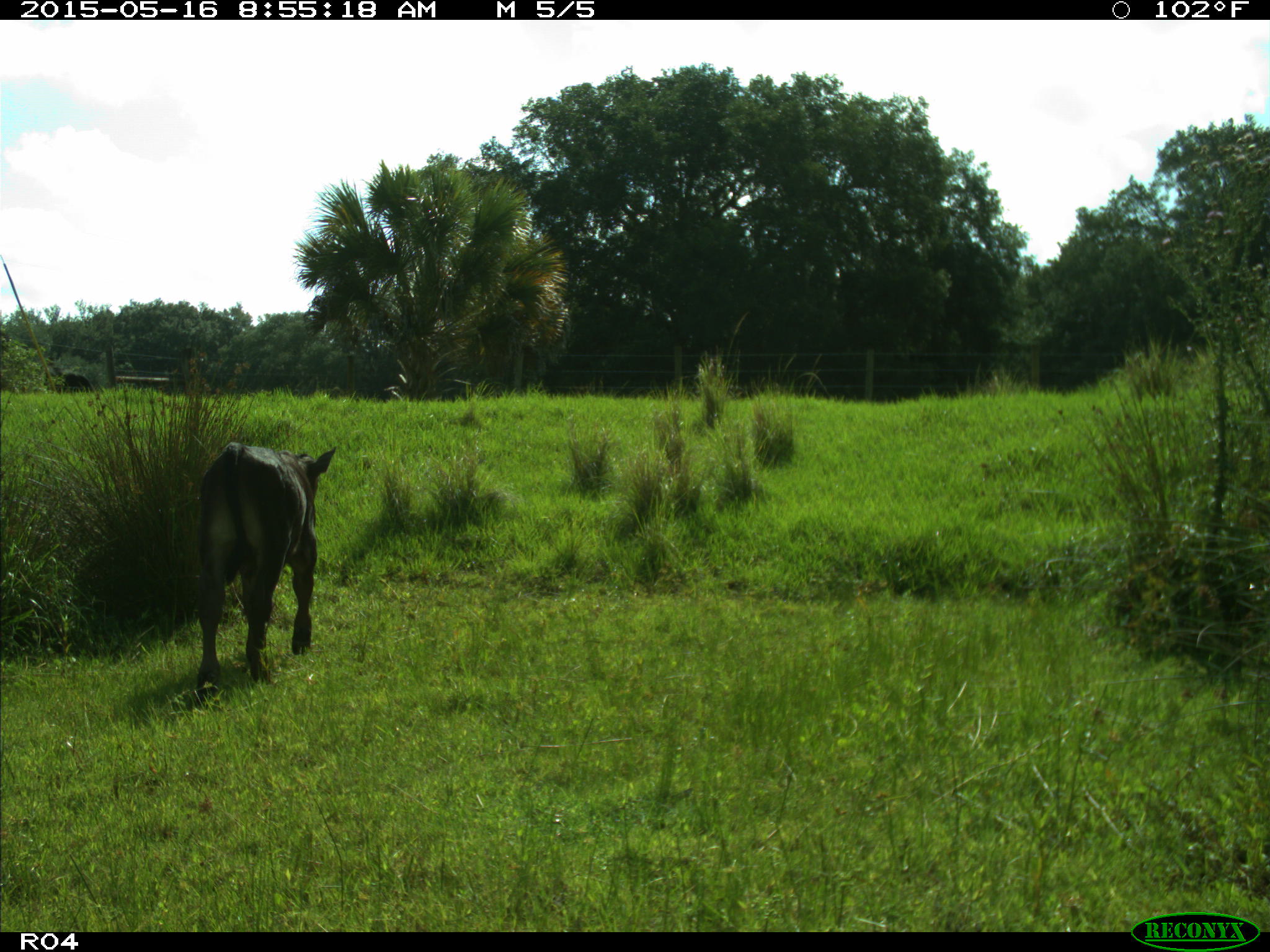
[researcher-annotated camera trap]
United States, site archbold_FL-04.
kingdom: Animalia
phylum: Chordata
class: Mammalia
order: Artiodactyla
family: Bovidae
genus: Bos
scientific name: Bos taurus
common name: domestic cow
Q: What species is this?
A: Bos taurus (domestic cow).